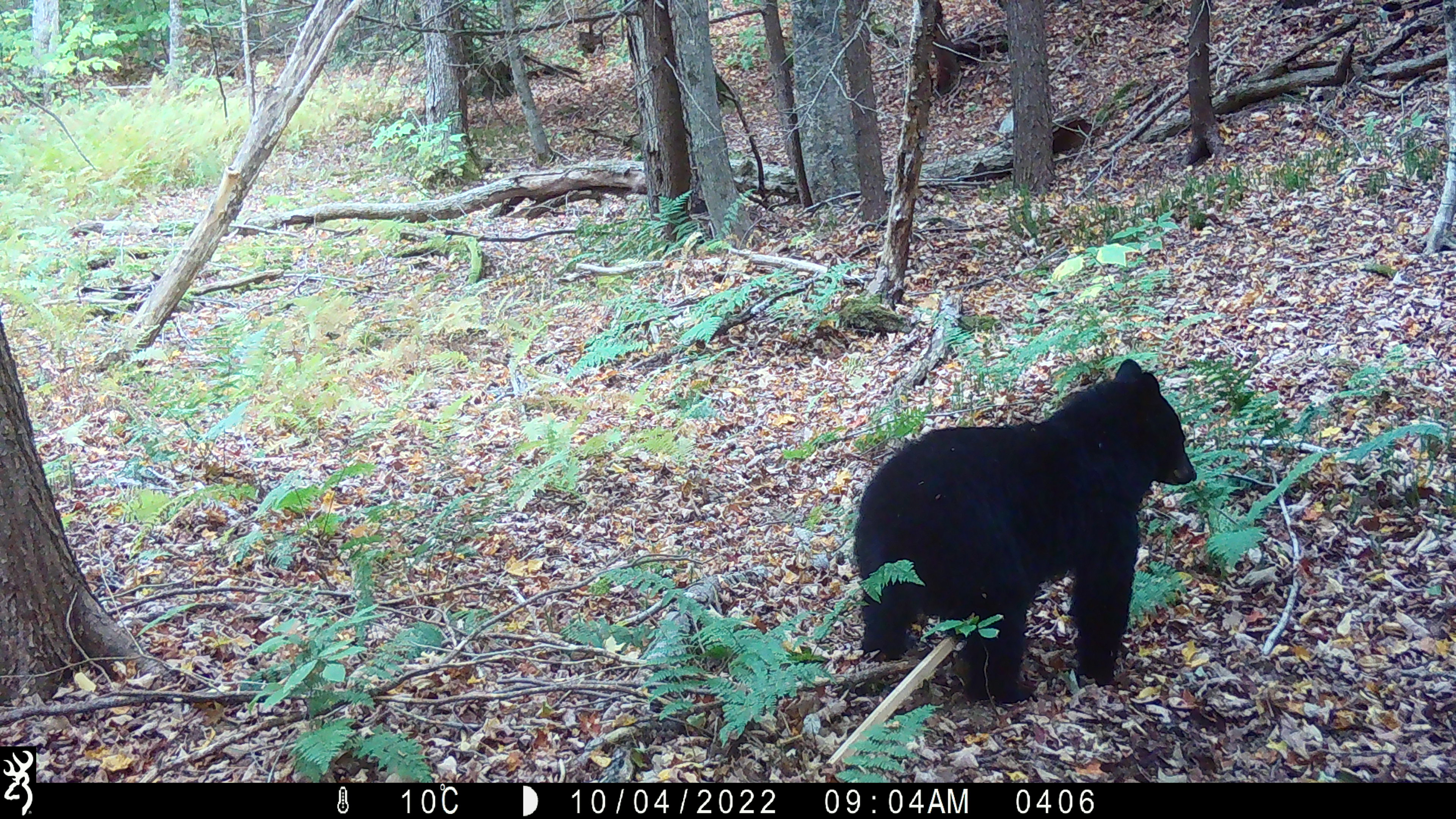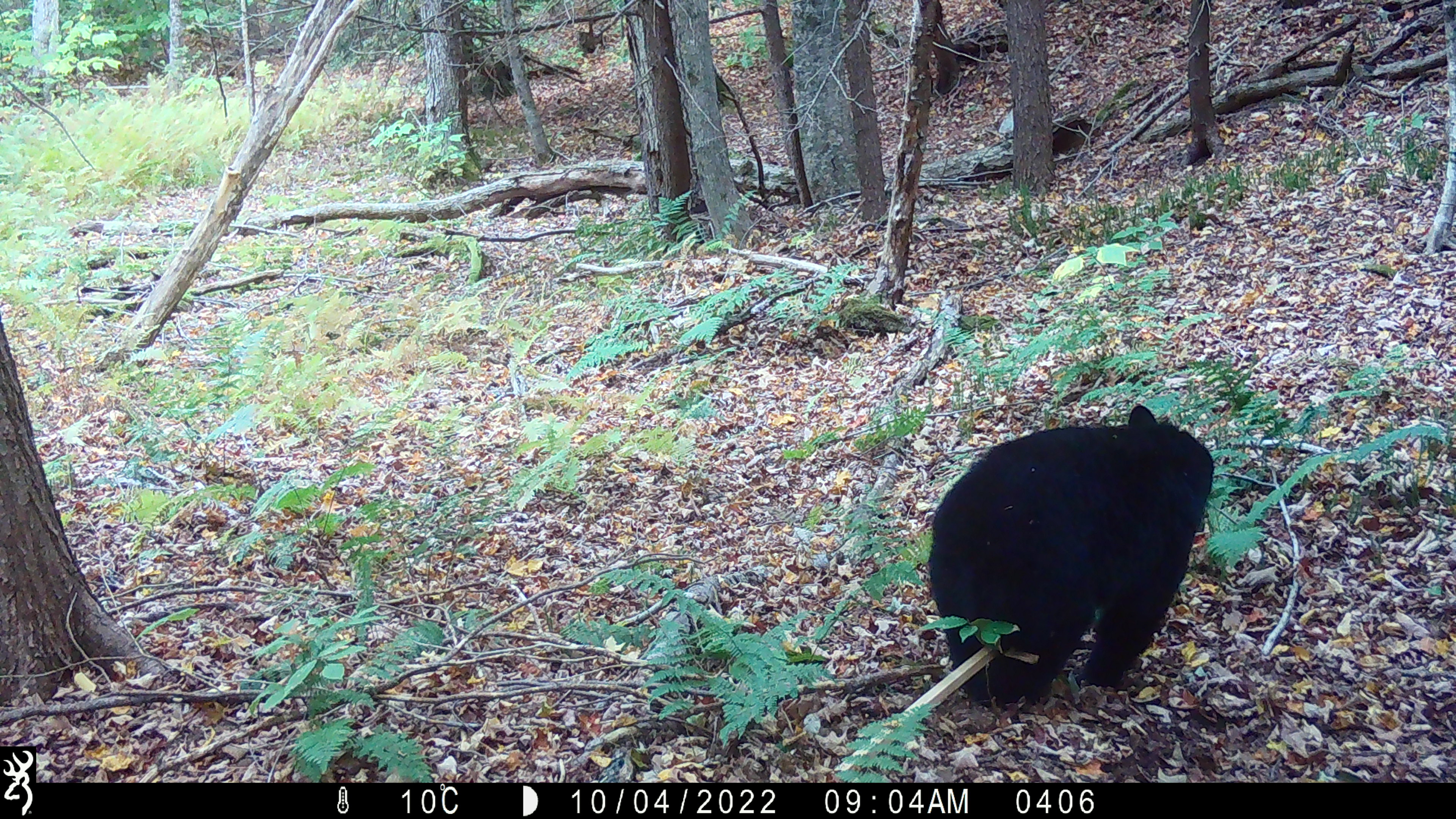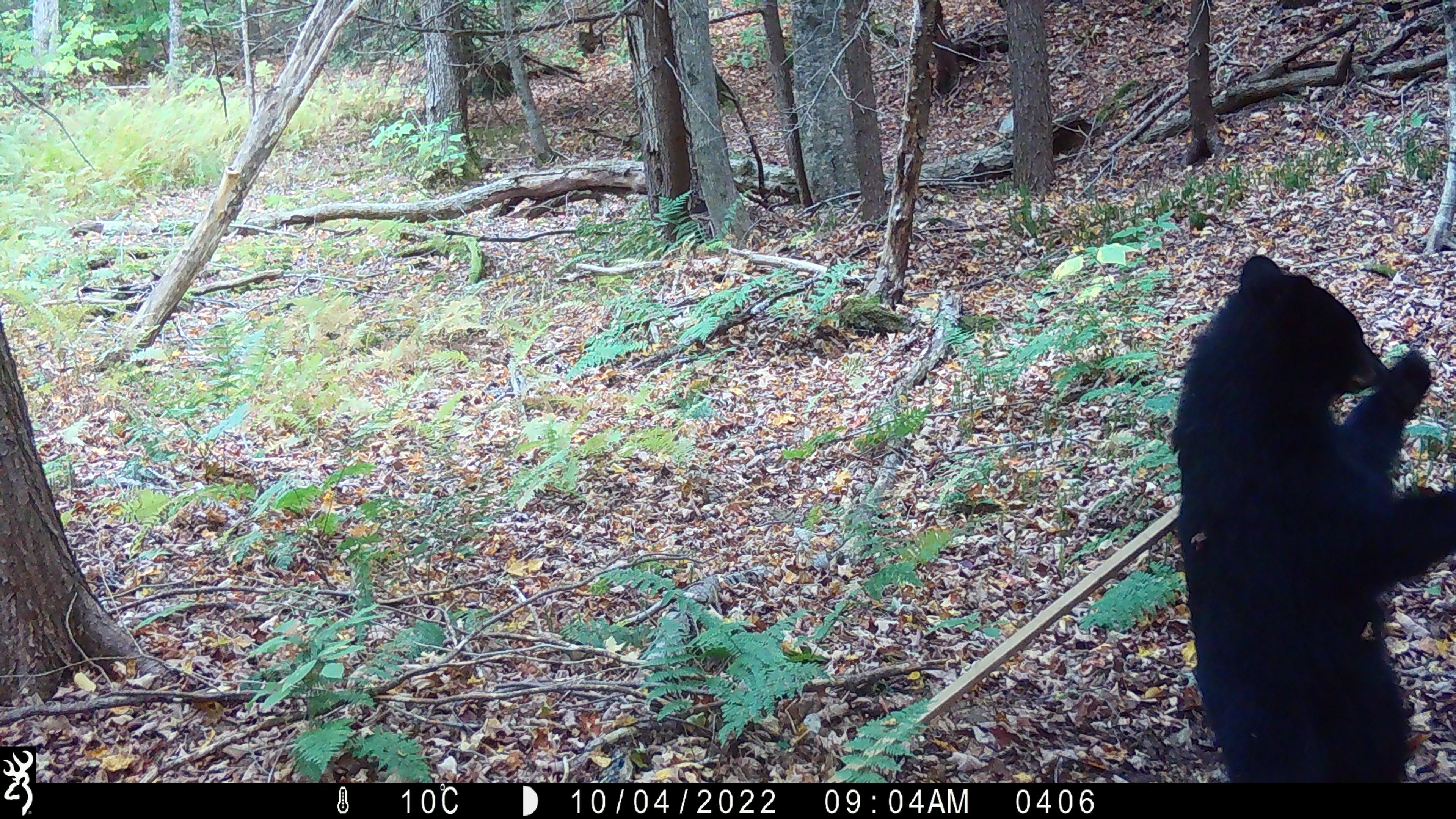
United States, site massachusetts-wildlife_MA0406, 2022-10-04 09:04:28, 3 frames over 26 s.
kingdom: Animalia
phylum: Chordata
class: Mammalia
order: Carnivora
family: Ursidae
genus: Ursus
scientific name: Ursus americanus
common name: black bear